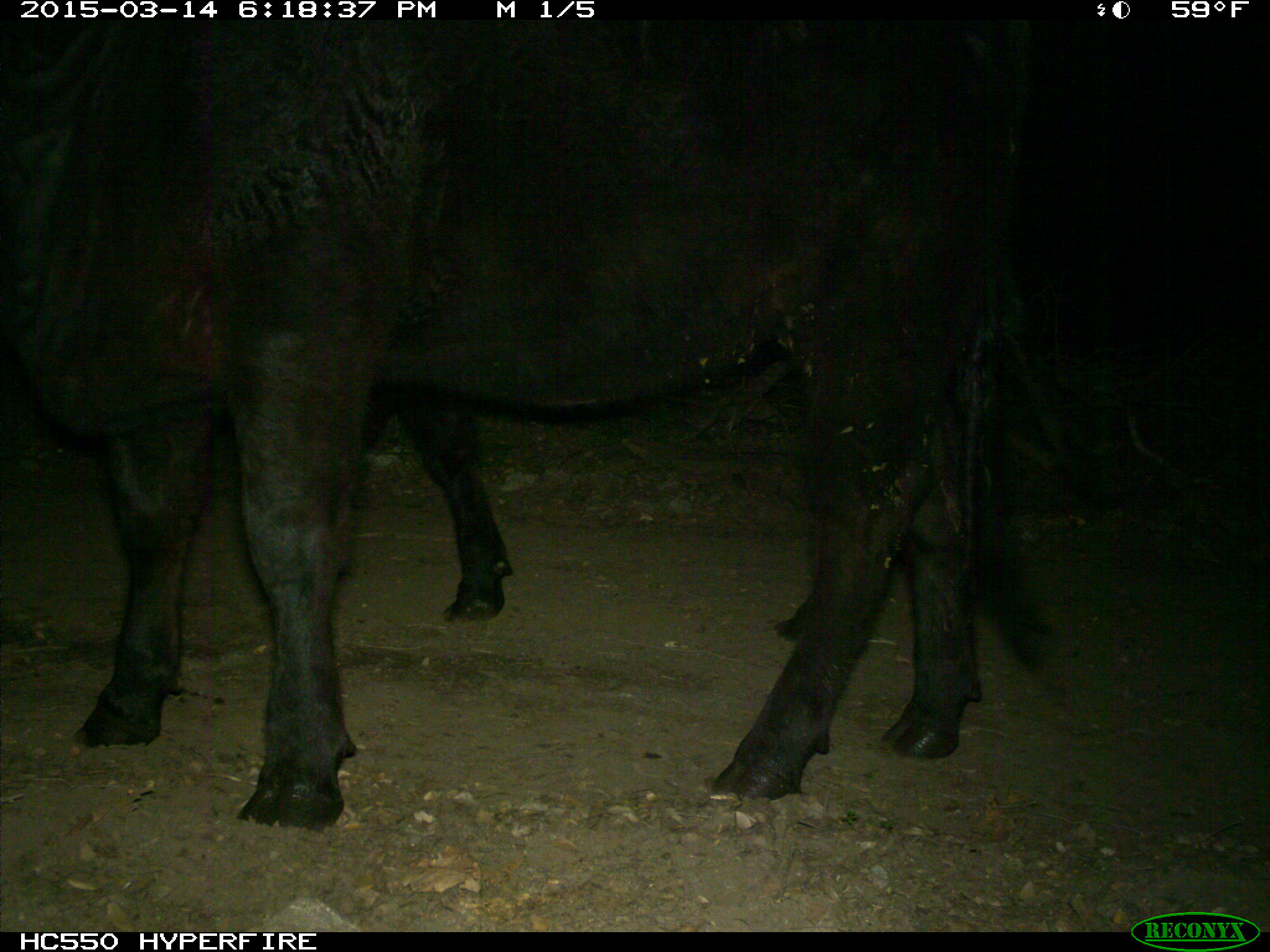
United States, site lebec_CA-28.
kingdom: Animalia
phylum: Chordata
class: Mammalia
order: Artiodactyla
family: Bovidae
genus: Bos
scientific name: Bos taurus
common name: domestic cow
Bos taurus (domestic cow).